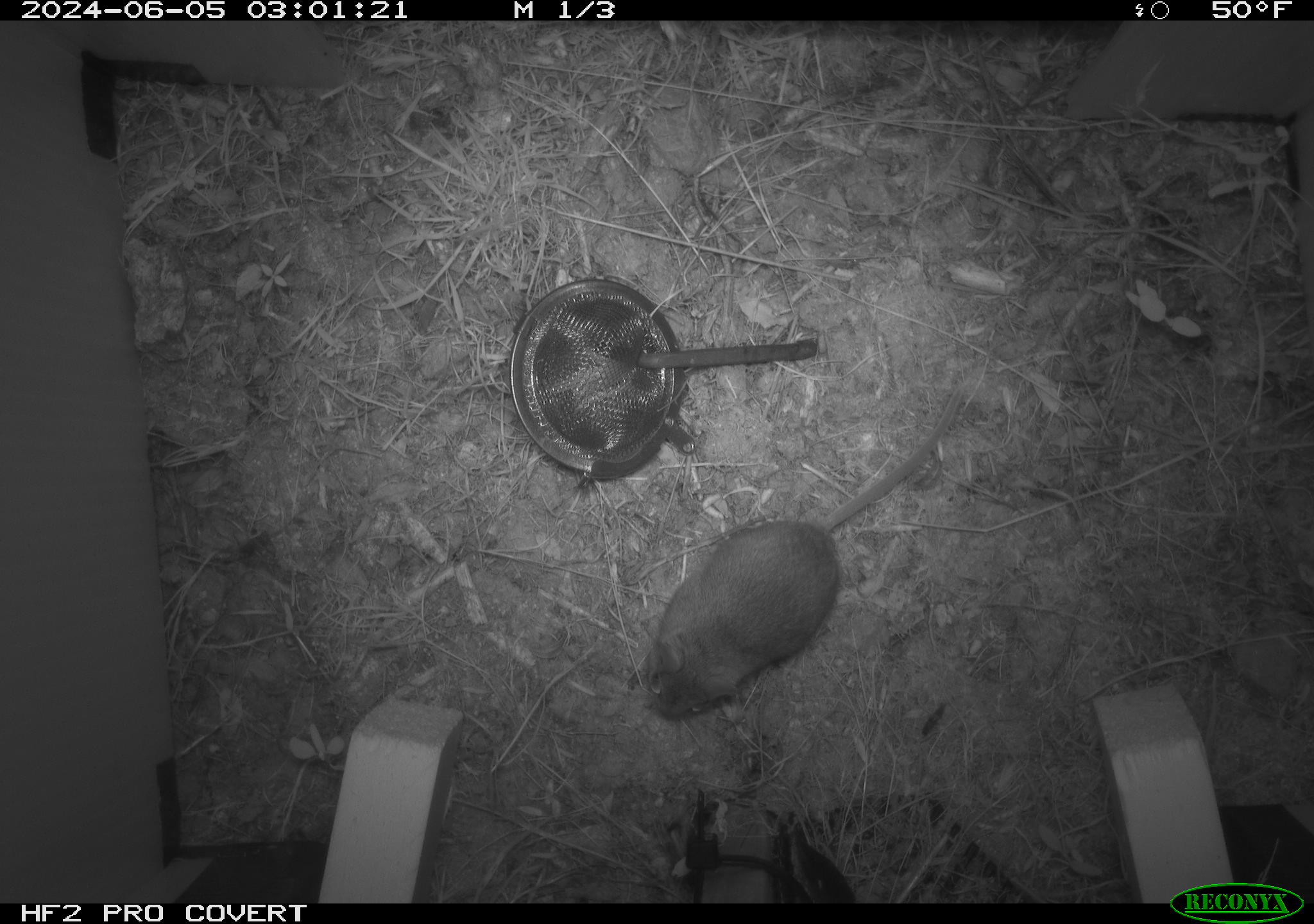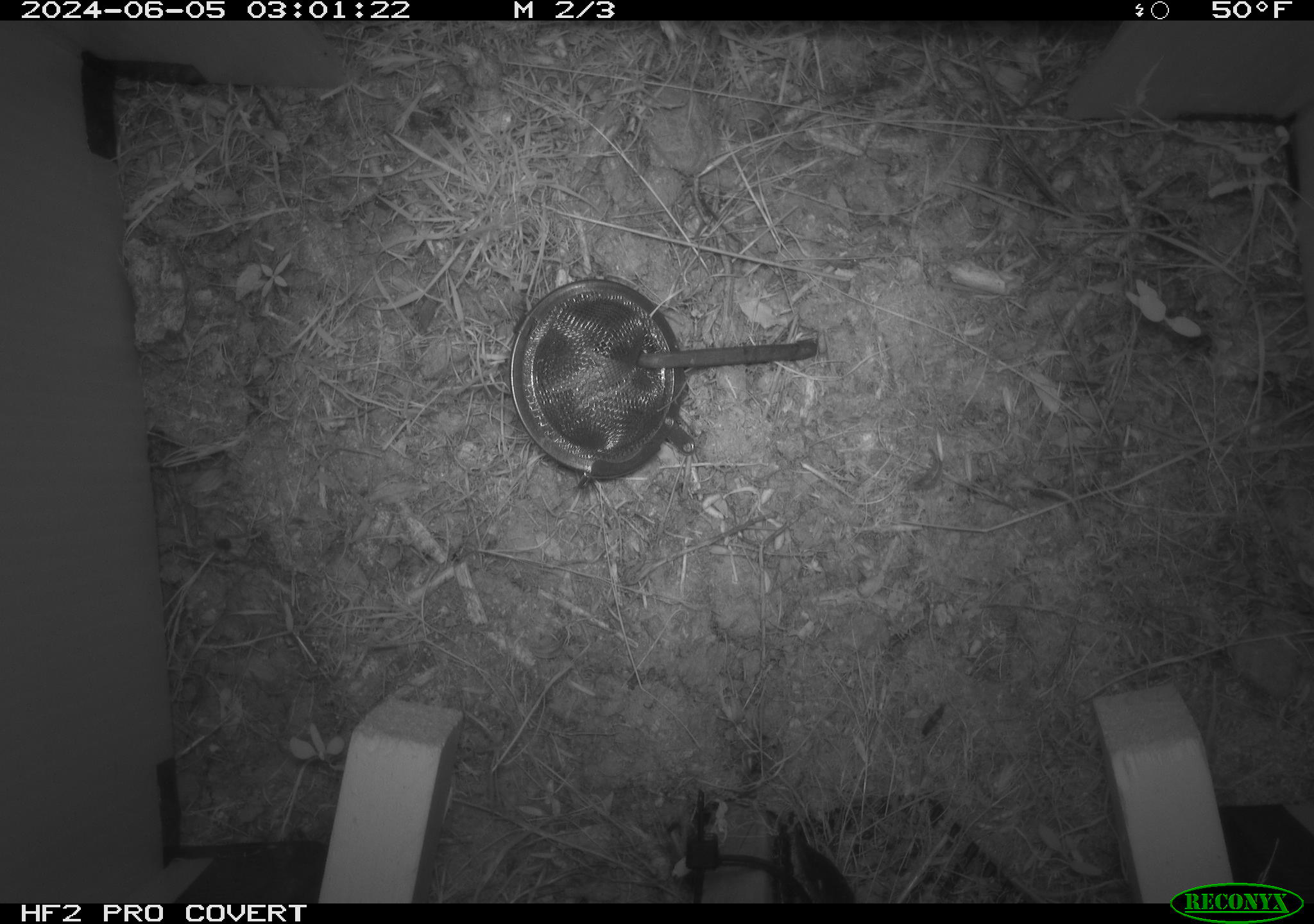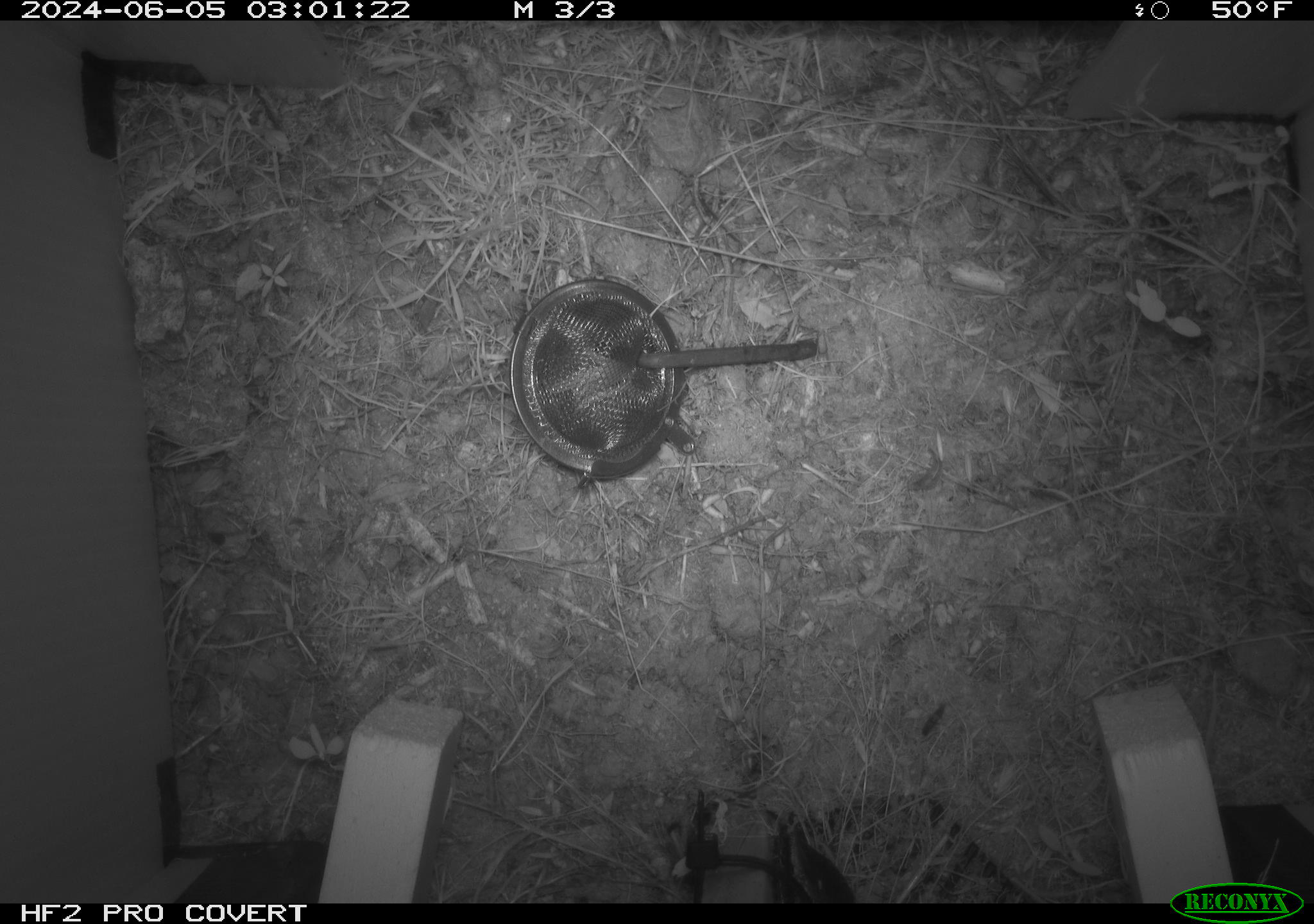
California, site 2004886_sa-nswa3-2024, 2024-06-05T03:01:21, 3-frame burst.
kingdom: Animalia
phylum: Chordata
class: Mammalia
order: Rodentia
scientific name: Rodentia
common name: rodent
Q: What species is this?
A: Rodent (Rodentia).